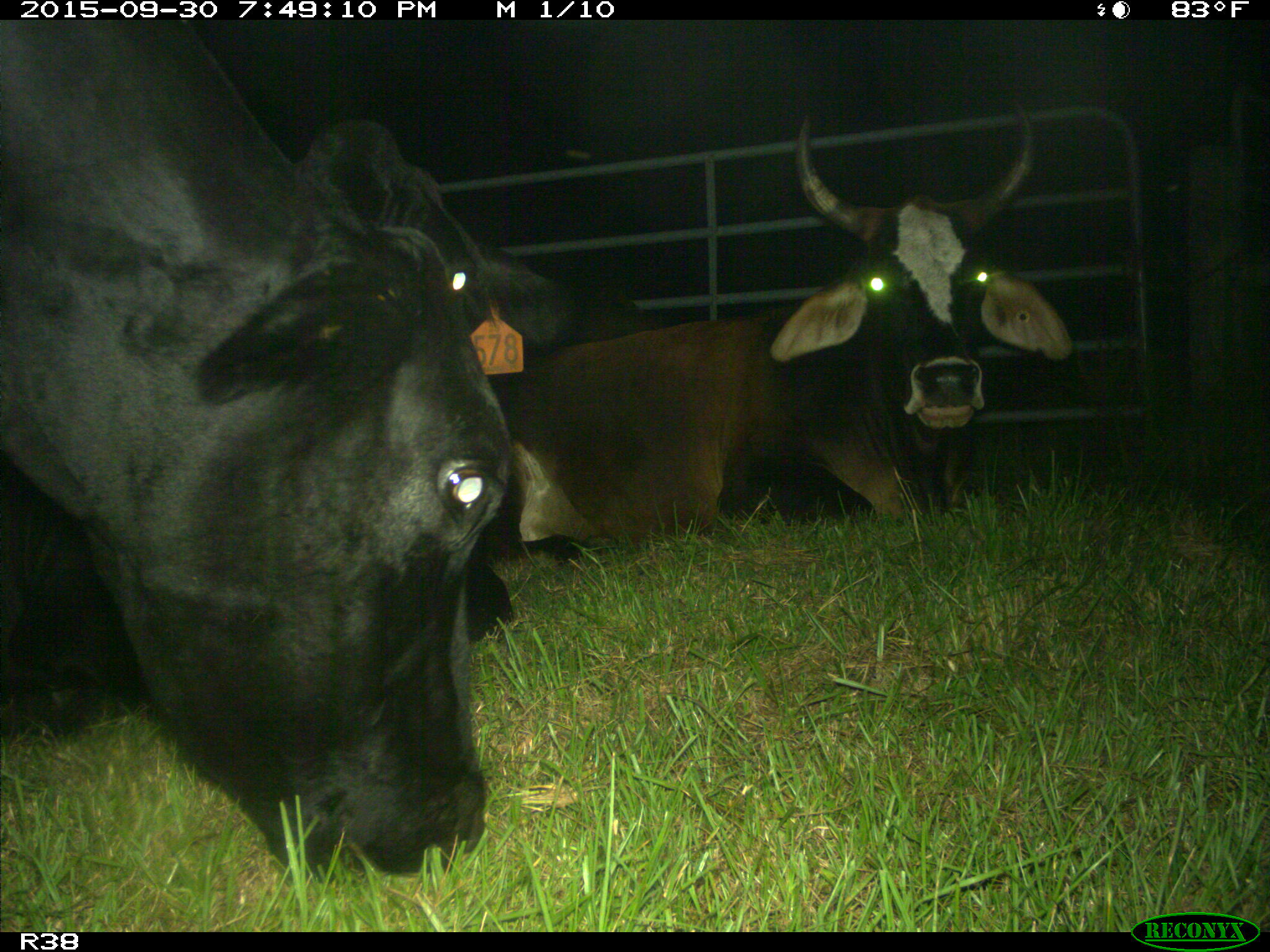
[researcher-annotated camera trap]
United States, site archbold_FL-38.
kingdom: Animalia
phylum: Chordata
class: Mammalia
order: Artiodactyla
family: Bovidae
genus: Bos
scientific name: Bos taurus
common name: domestic cow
Bos taurus (domestic cow).